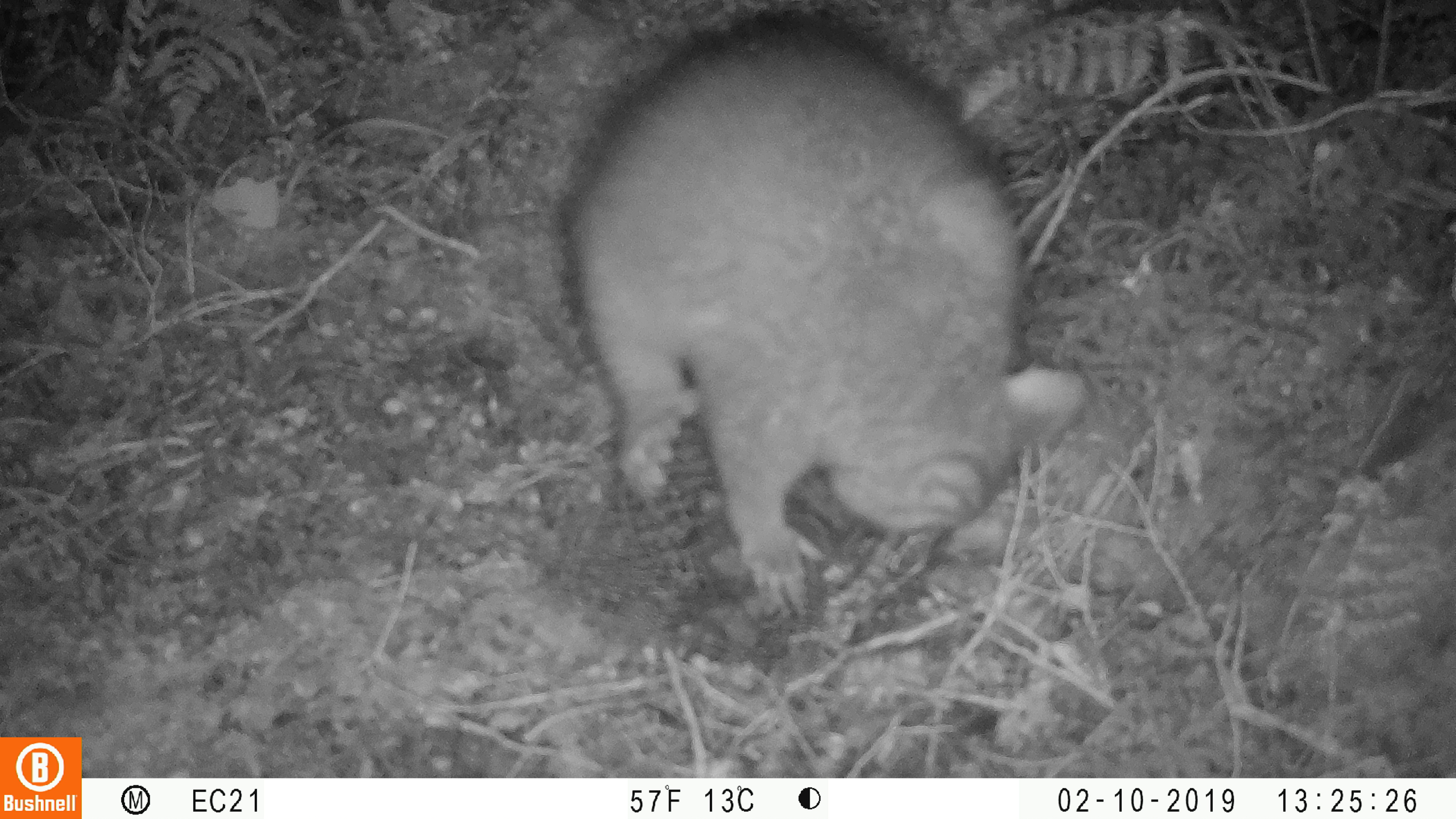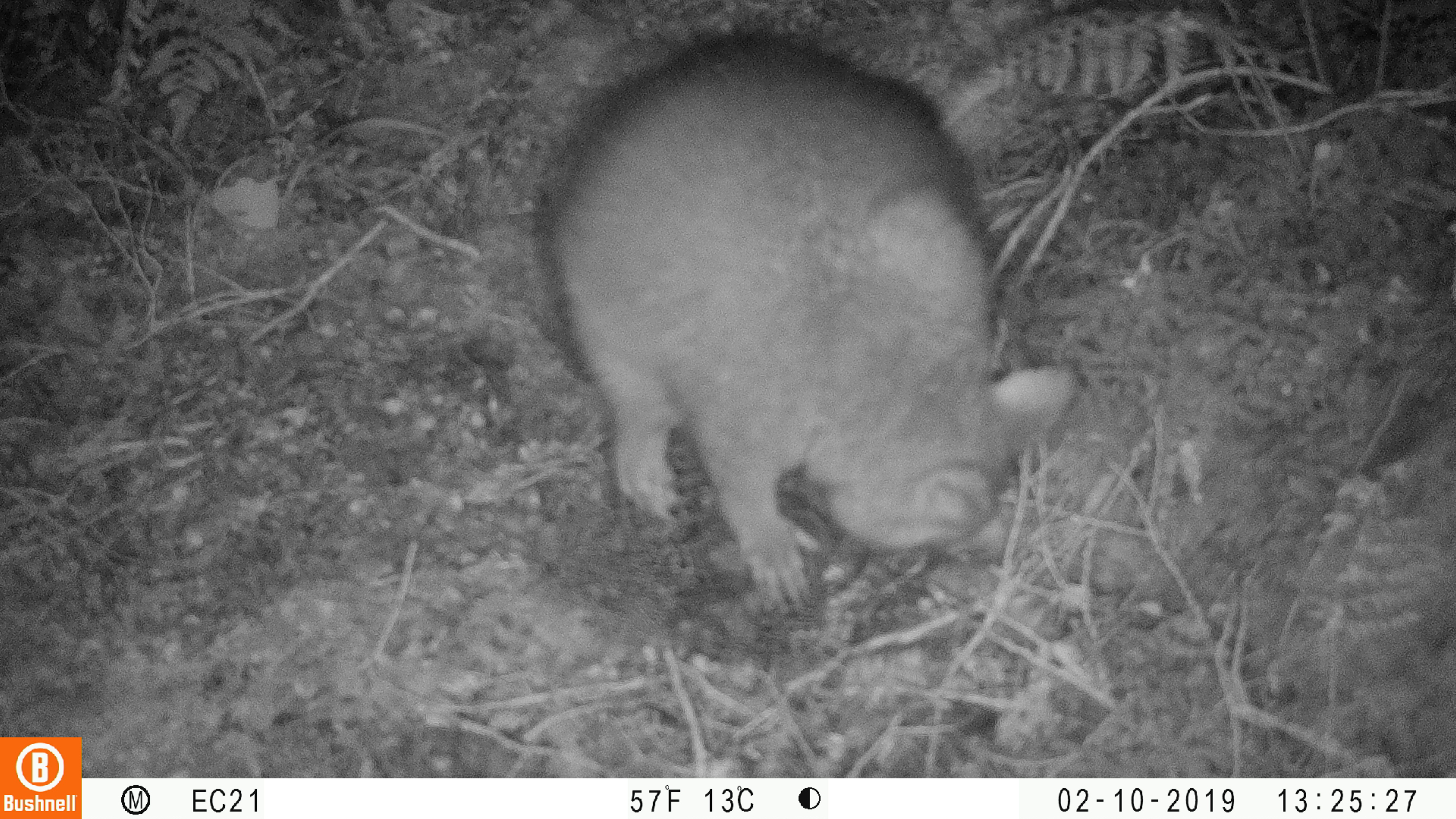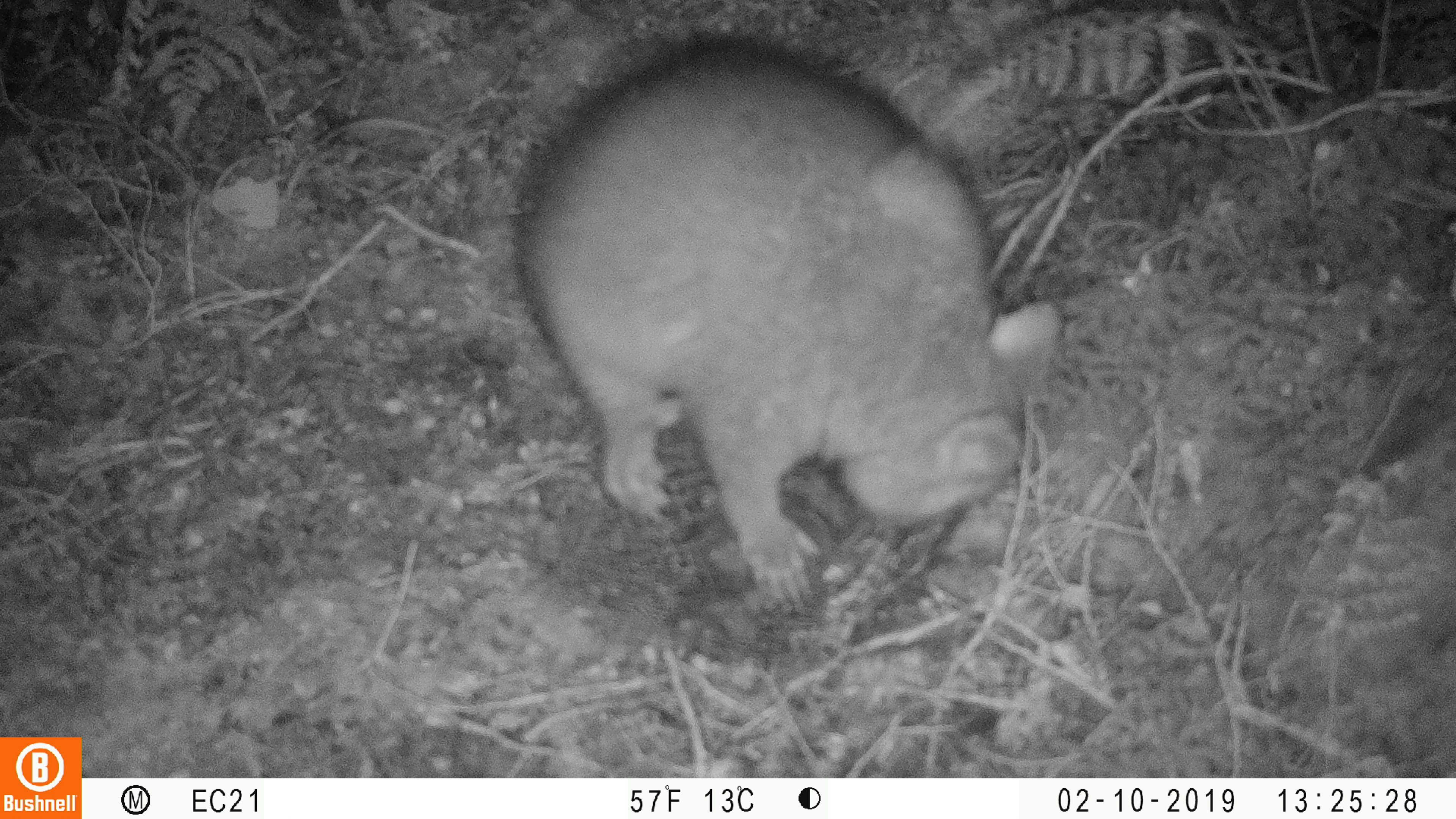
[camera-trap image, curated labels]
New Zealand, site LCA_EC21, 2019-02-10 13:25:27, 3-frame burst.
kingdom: Animalia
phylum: Chordata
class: Mammalia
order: Diprotodontia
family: Phalangeridae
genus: Trichosurus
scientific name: Trichosurus vulpecula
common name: common brushtail possum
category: possum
Possum (common brushtail possum) (Trichosurus vulpecula).